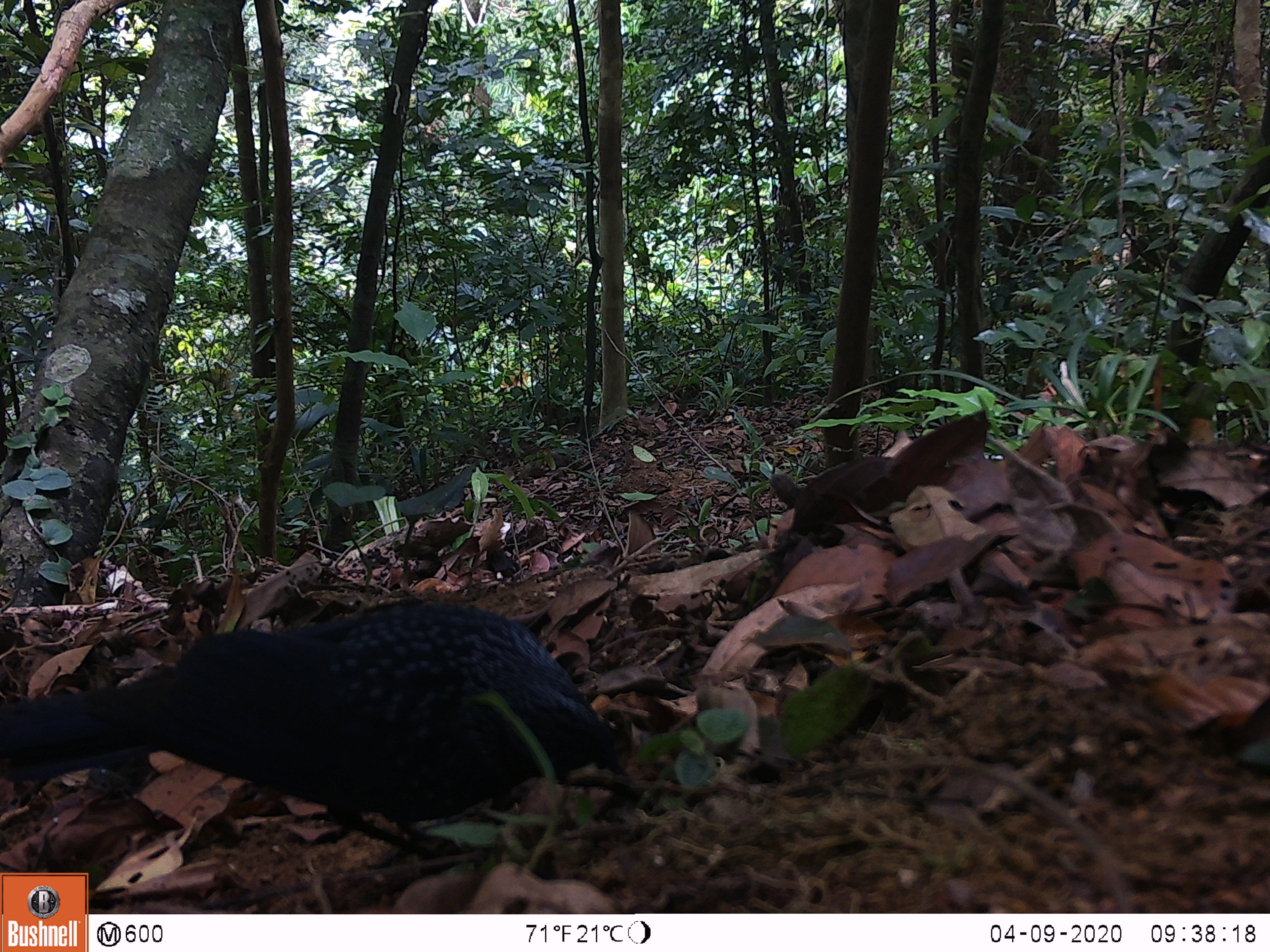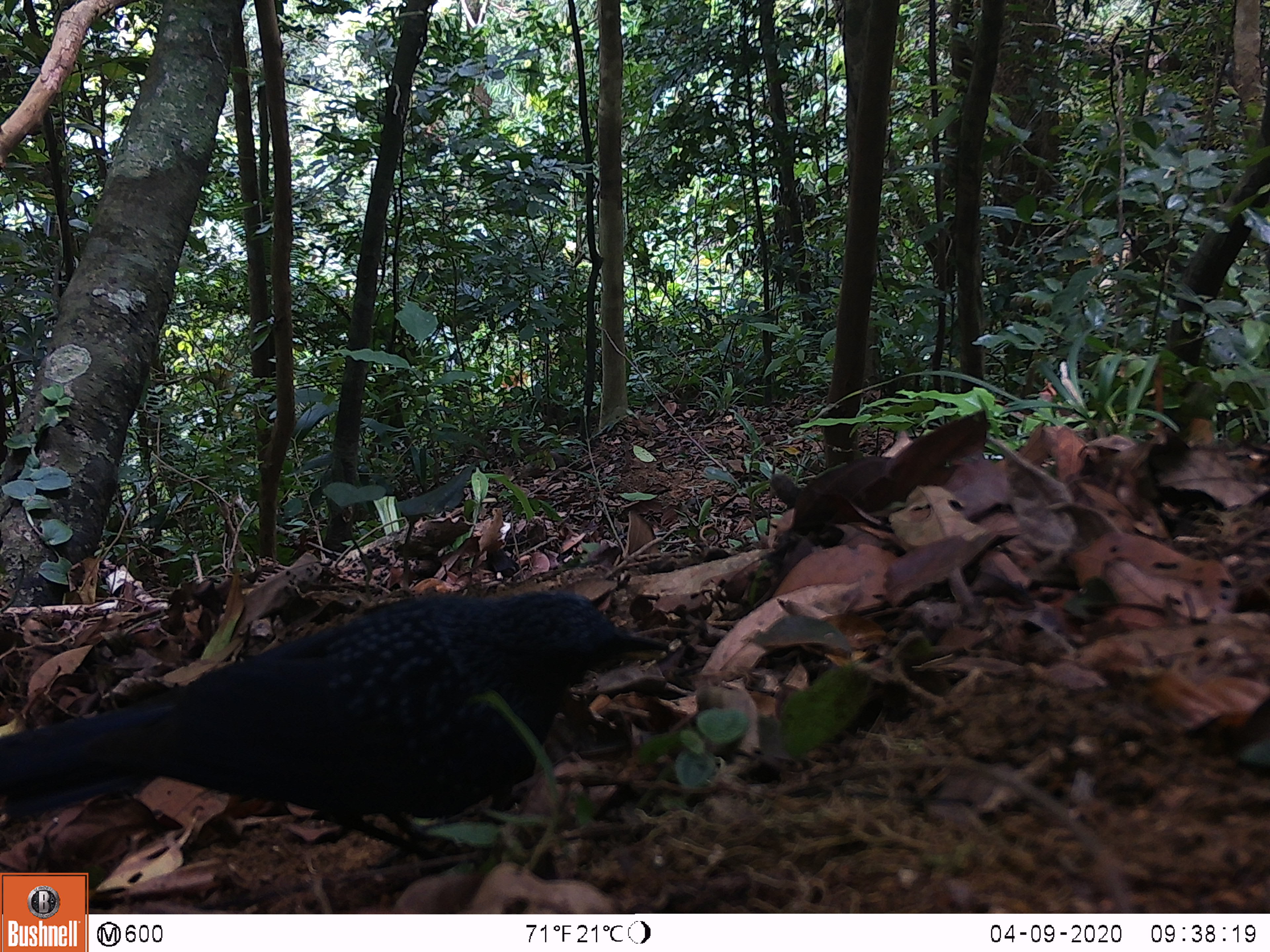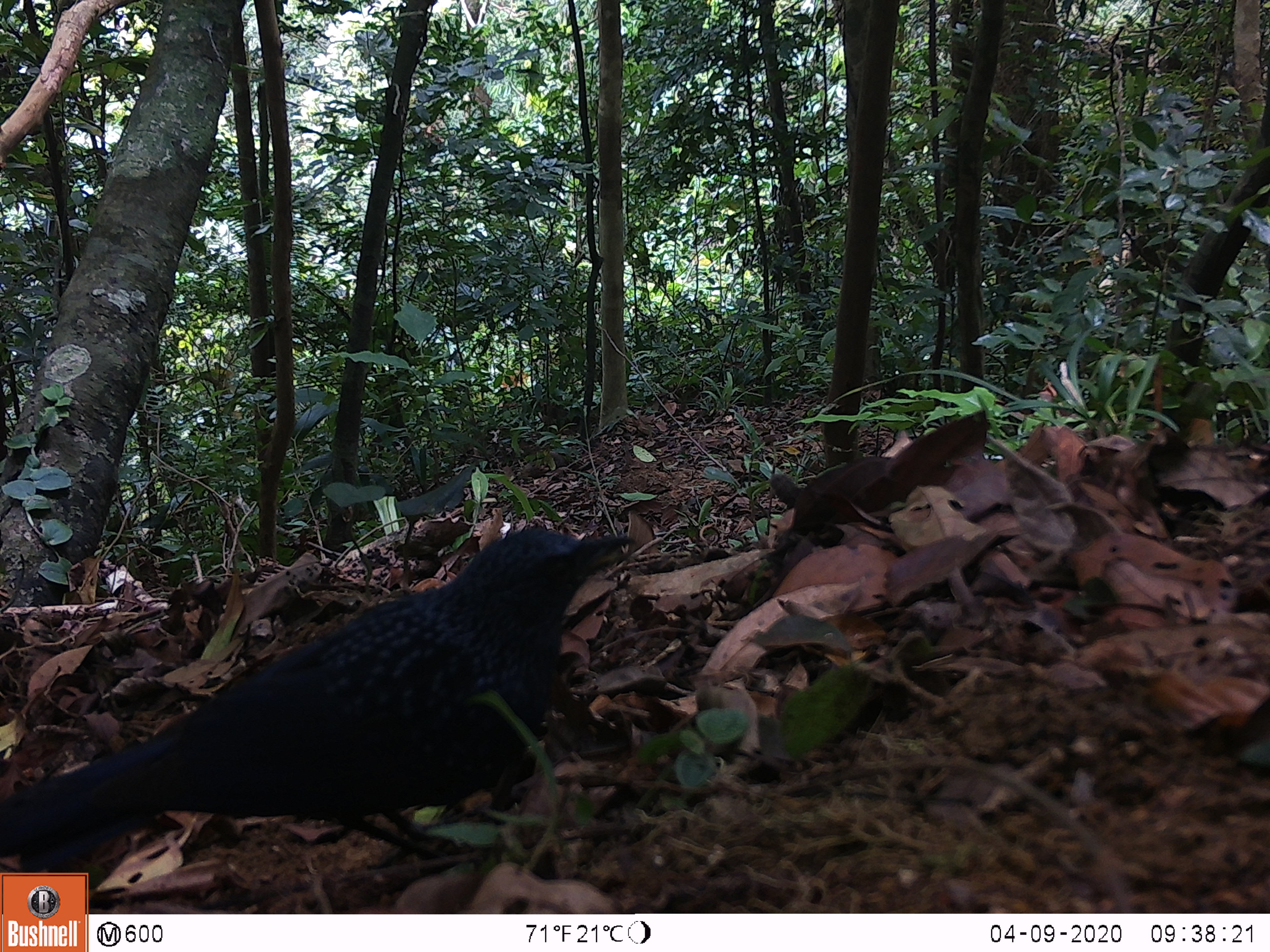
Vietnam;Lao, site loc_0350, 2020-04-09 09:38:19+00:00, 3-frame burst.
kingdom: Animalia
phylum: Chordata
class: Aves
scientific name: Aves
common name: bird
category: unidentified bird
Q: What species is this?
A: Unidentified bird (bird) (Aves).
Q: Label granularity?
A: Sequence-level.